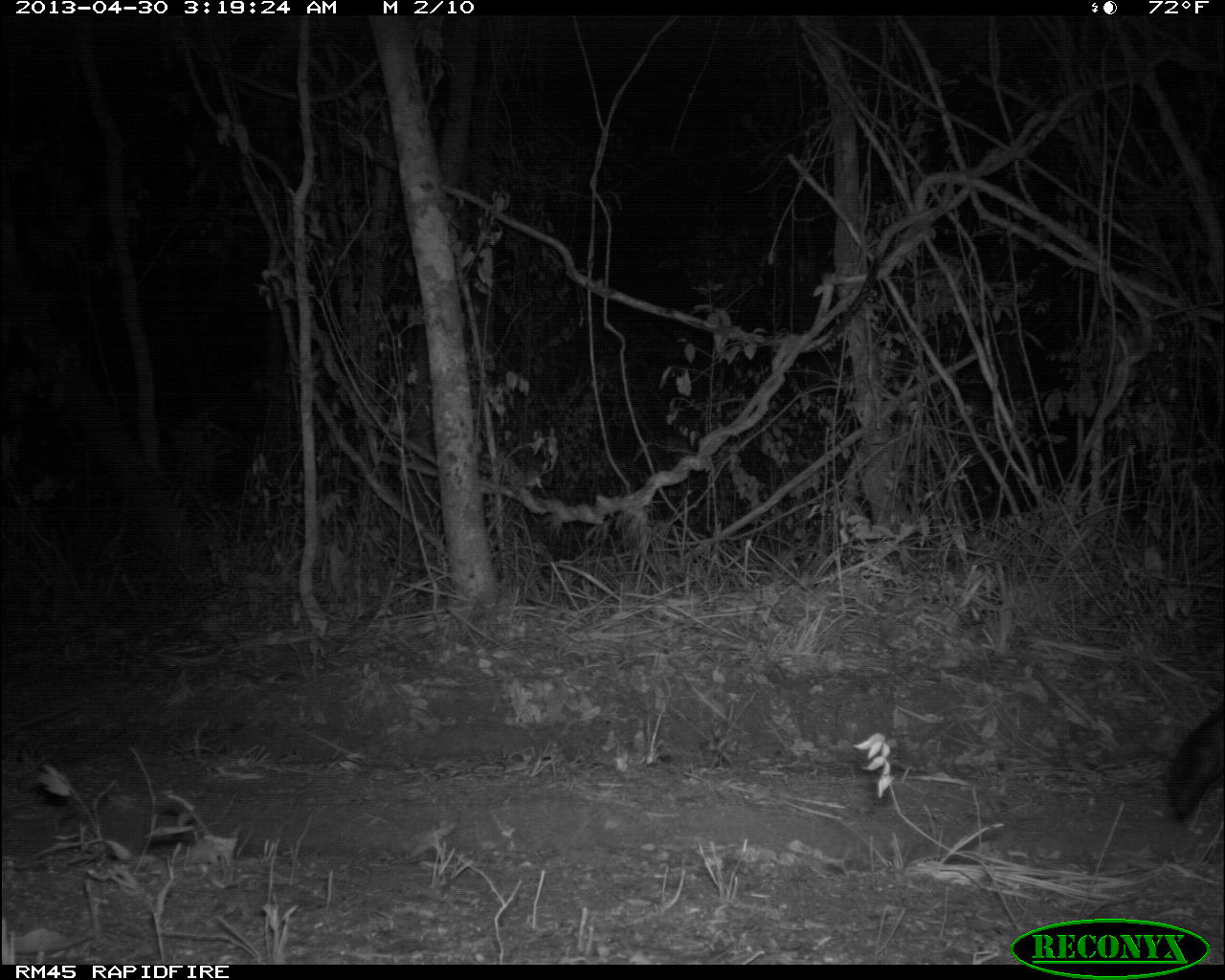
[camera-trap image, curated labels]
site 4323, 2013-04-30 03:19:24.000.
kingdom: Animalia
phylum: Chordata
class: Mammalia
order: Carnivora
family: Canidae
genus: Urocyon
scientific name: Urocyon cinereoargenteus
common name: gray fox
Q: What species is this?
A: Urocyon cinereoargenteus (gray fox).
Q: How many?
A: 1.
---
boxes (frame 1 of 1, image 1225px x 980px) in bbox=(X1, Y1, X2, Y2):
urocyon cinereoargenteus: bbox=(1164, 703, 1225, 828)